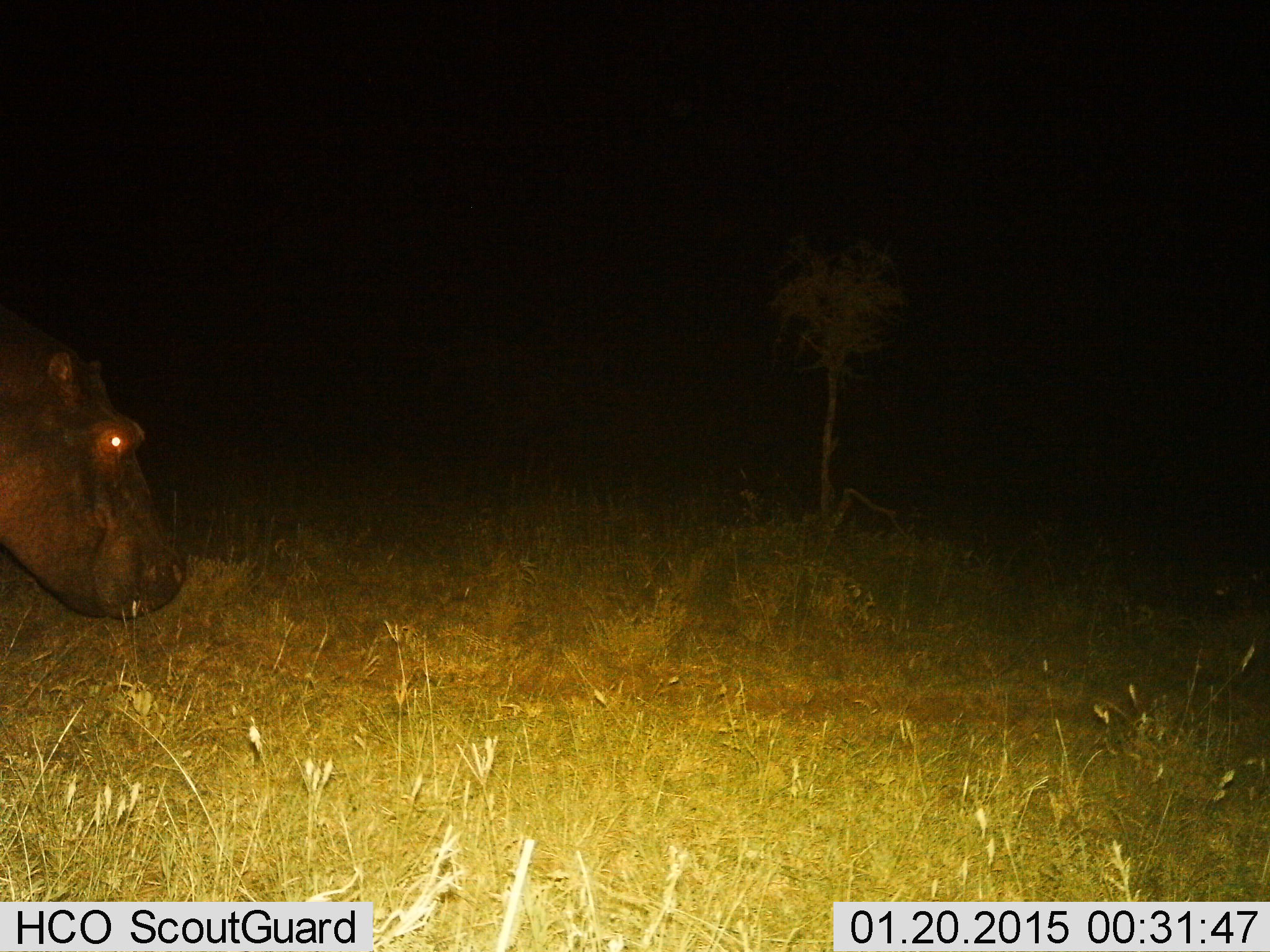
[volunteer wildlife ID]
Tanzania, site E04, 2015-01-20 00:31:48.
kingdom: Animalia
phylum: Chordata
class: Mammalia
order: Artiodactyla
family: Hippopotamidae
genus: Hippopotamus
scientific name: Hippopotamus amphibius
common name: hippopotamus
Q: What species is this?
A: Hippopotamus (Hippopotamus amphibius).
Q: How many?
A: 1.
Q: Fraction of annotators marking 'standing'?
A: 40%.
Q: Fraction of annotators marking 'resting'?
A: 0%.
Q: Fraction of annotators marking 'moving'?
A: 70%.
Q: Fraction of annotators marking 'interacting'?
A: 0%.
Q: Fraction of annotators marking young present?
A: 0%.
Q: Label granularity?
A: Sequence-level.